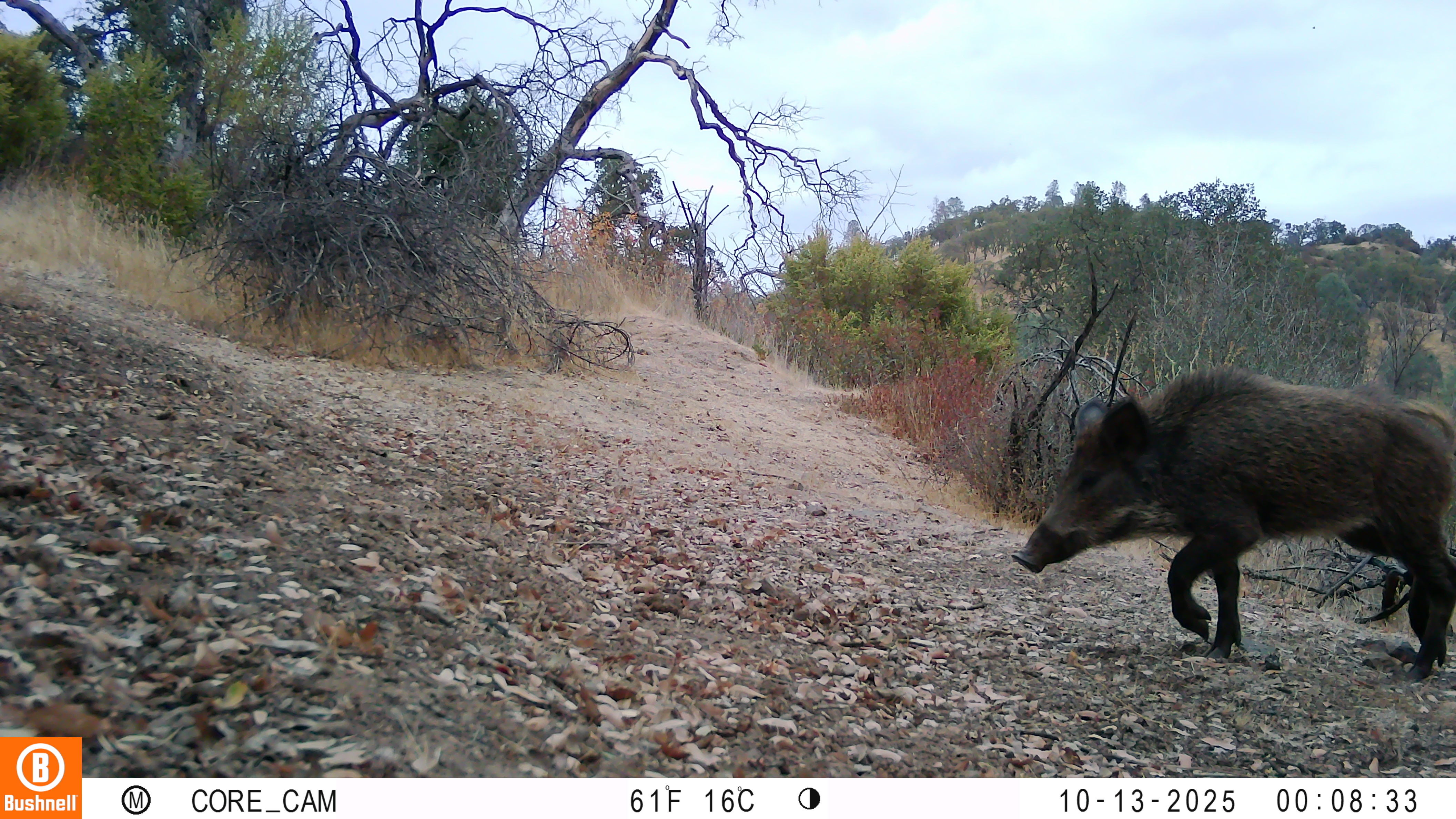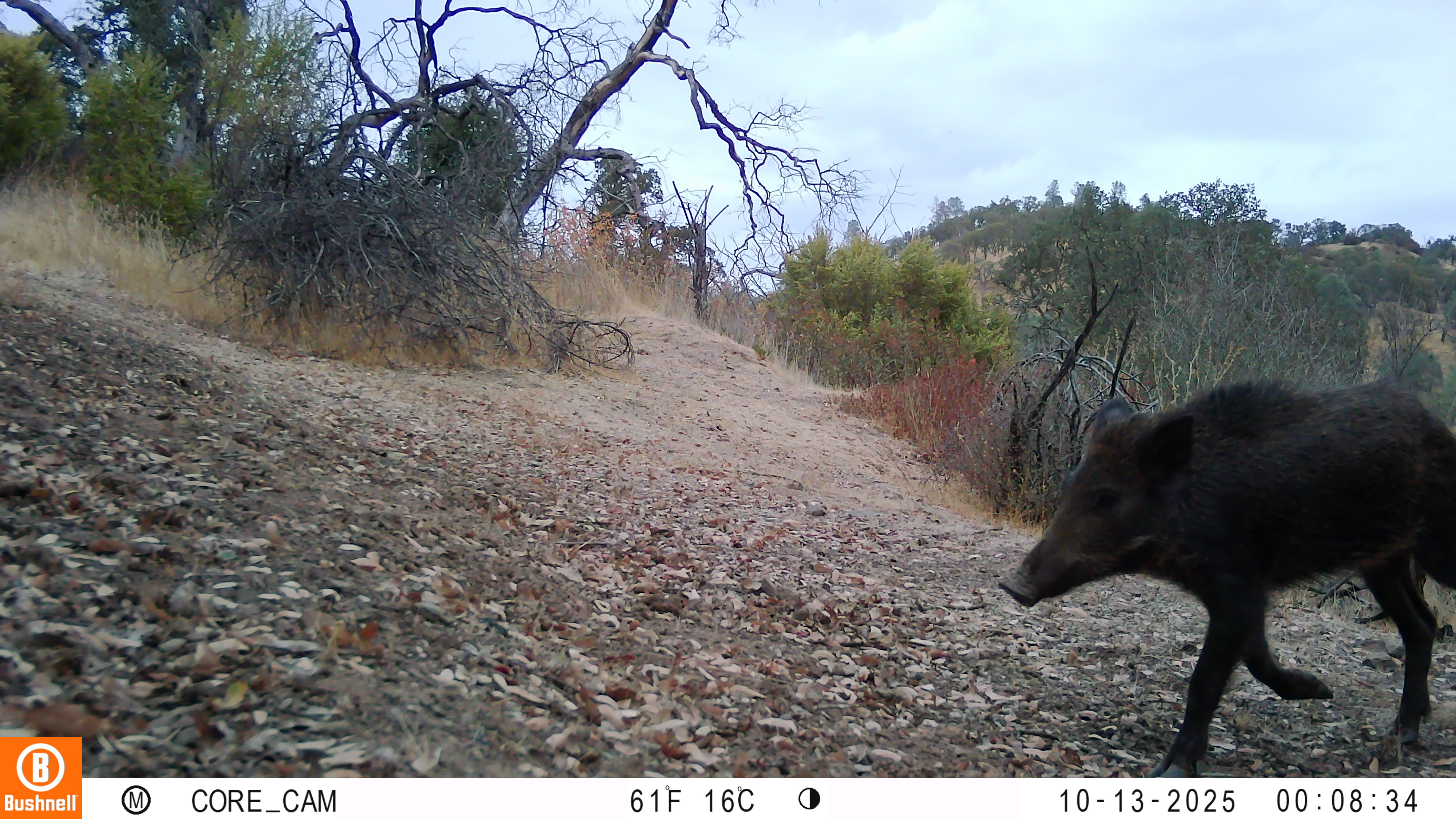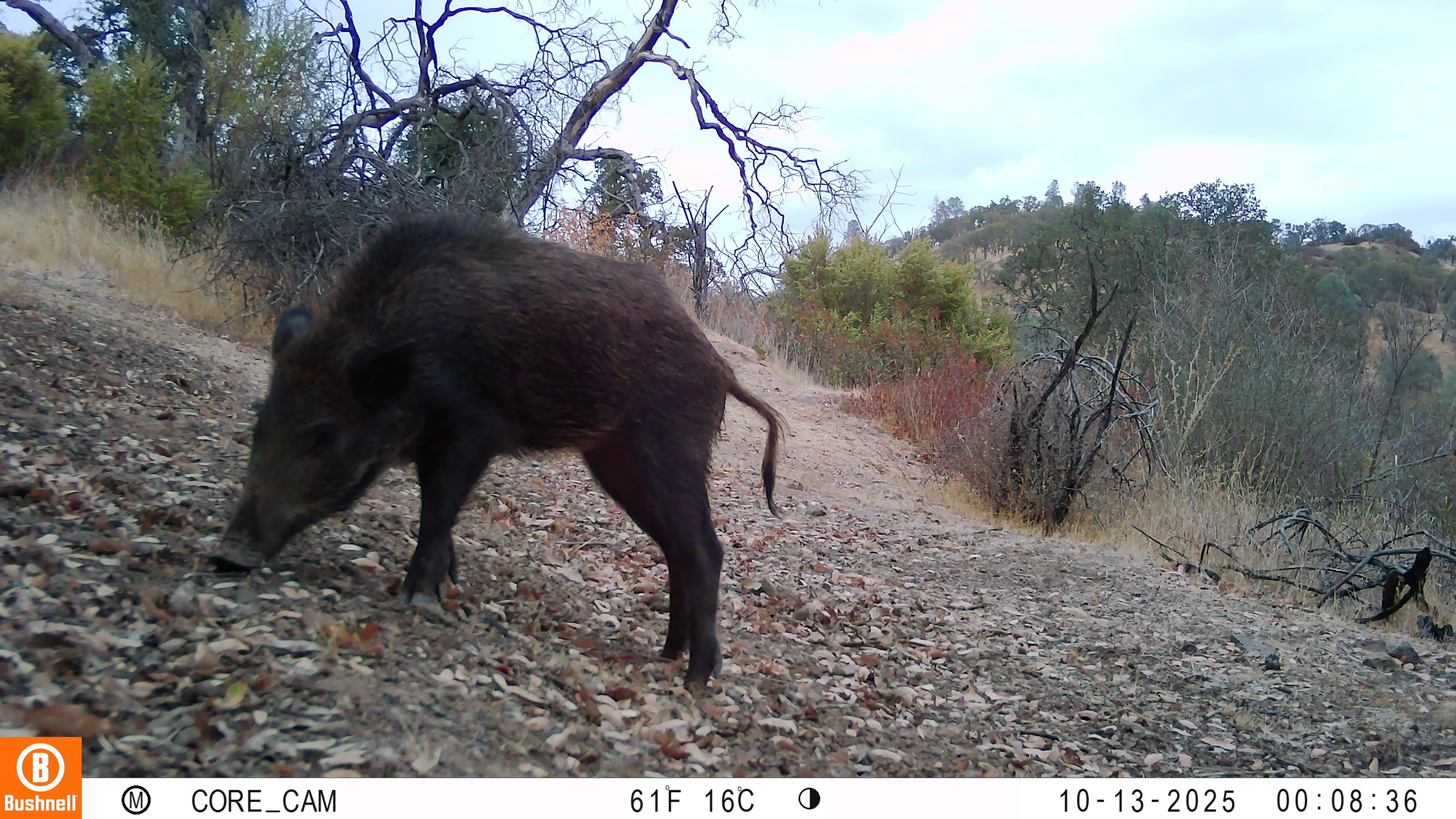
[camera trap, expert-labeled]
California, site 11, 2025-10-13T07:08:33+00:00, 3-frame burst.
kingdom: Animalia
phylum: Chordata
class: Mammalia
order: Artiodactyla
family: Suidae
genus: Sus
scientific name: Sus scrofa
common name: wild boar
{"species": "wild boar (Sus scrofa)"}